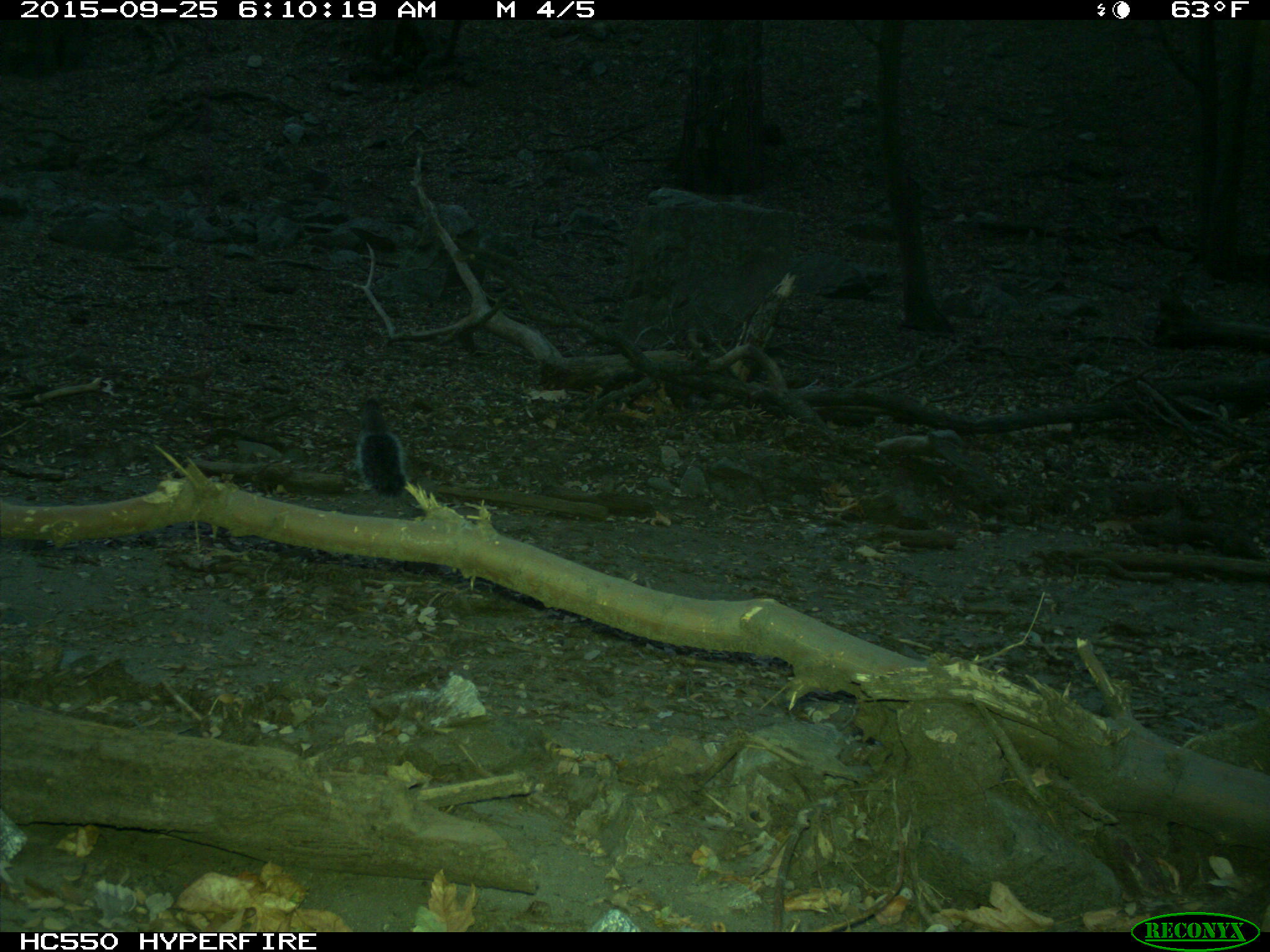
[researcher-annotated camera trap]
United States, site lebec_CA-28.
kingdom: Animalia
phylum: Chordata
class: Mammalia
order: Rodentia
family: Sciuridae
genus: Sciurus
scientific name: Sciurus carolinensis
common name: eastern gray squirrel